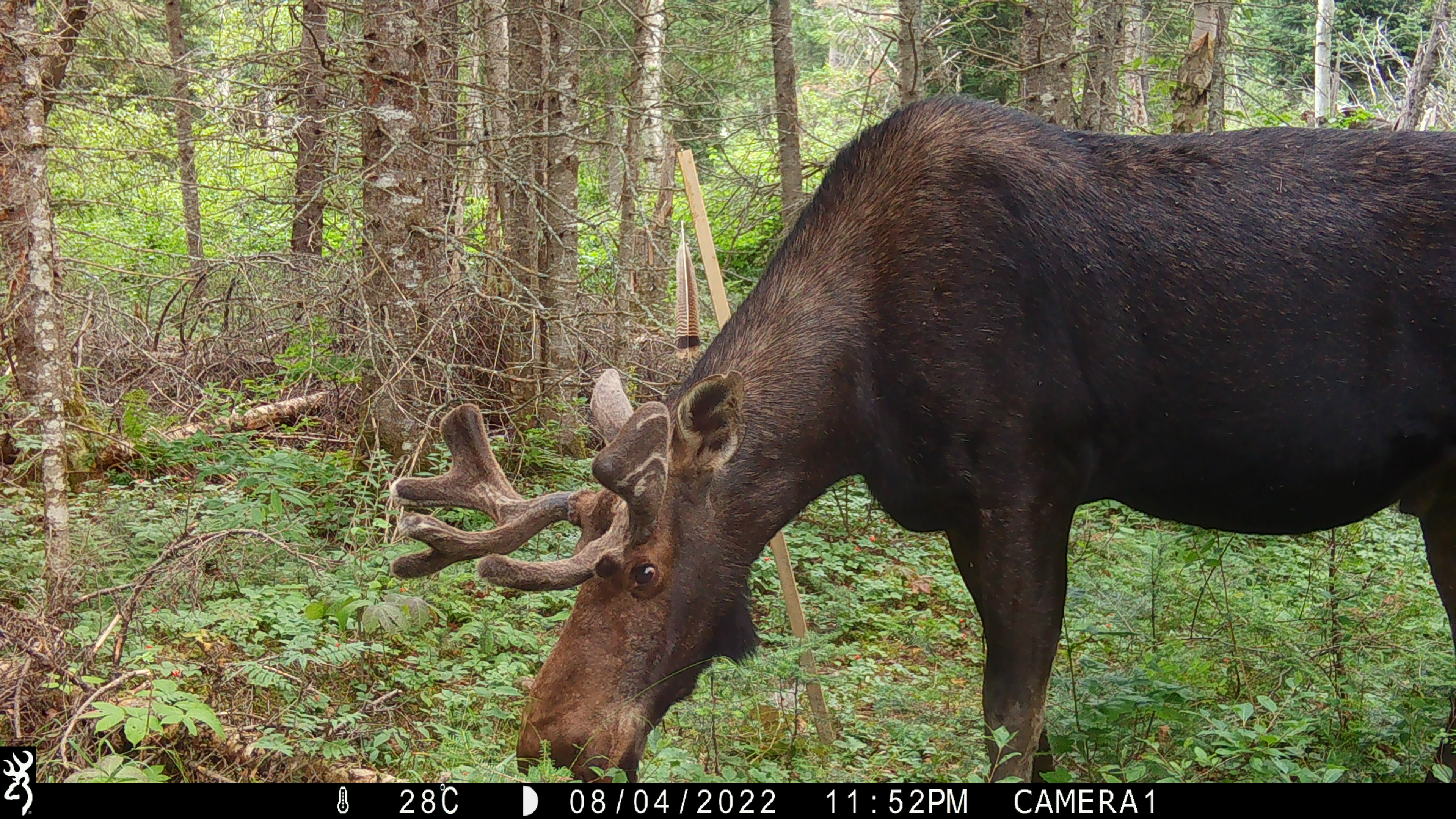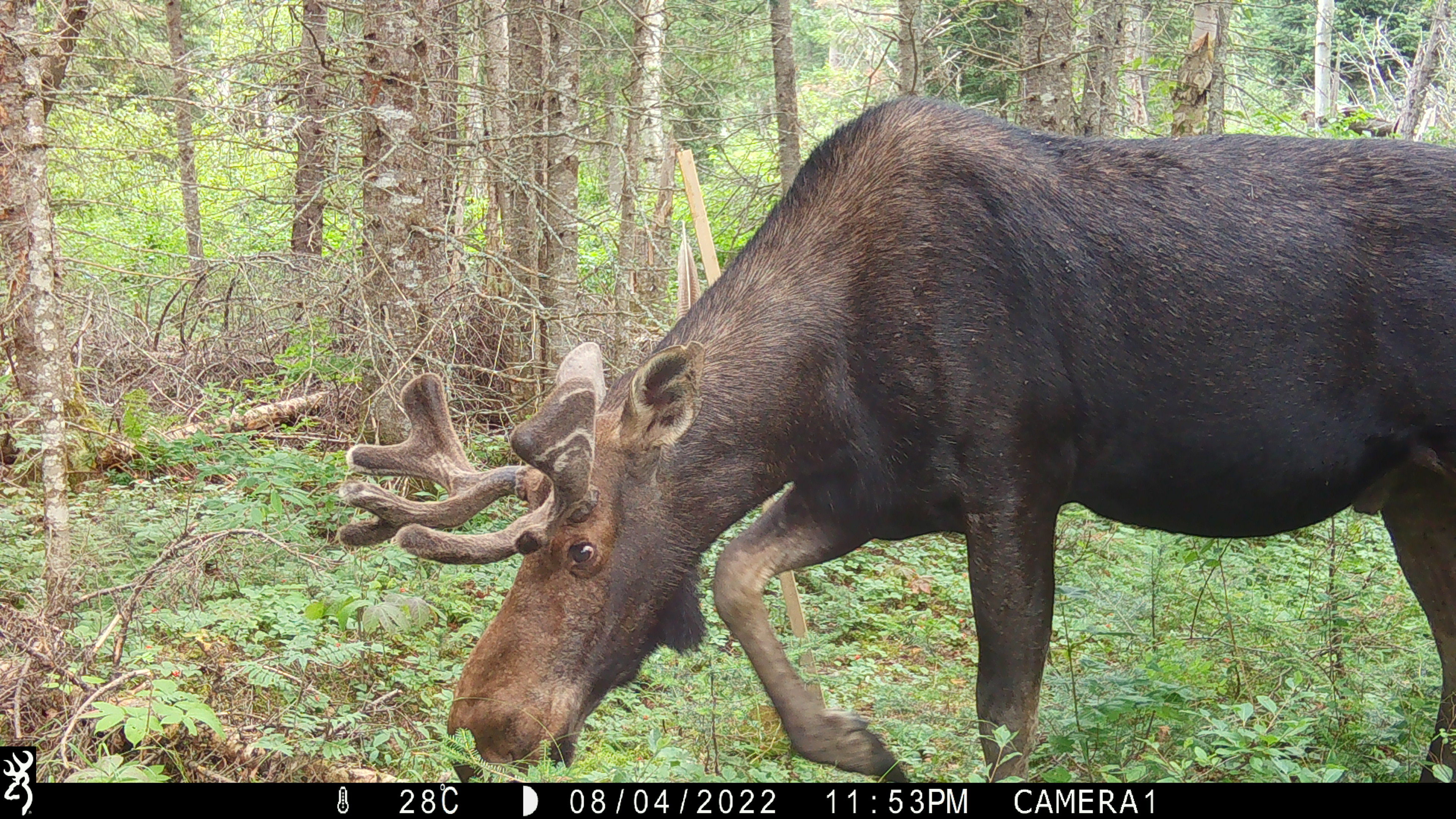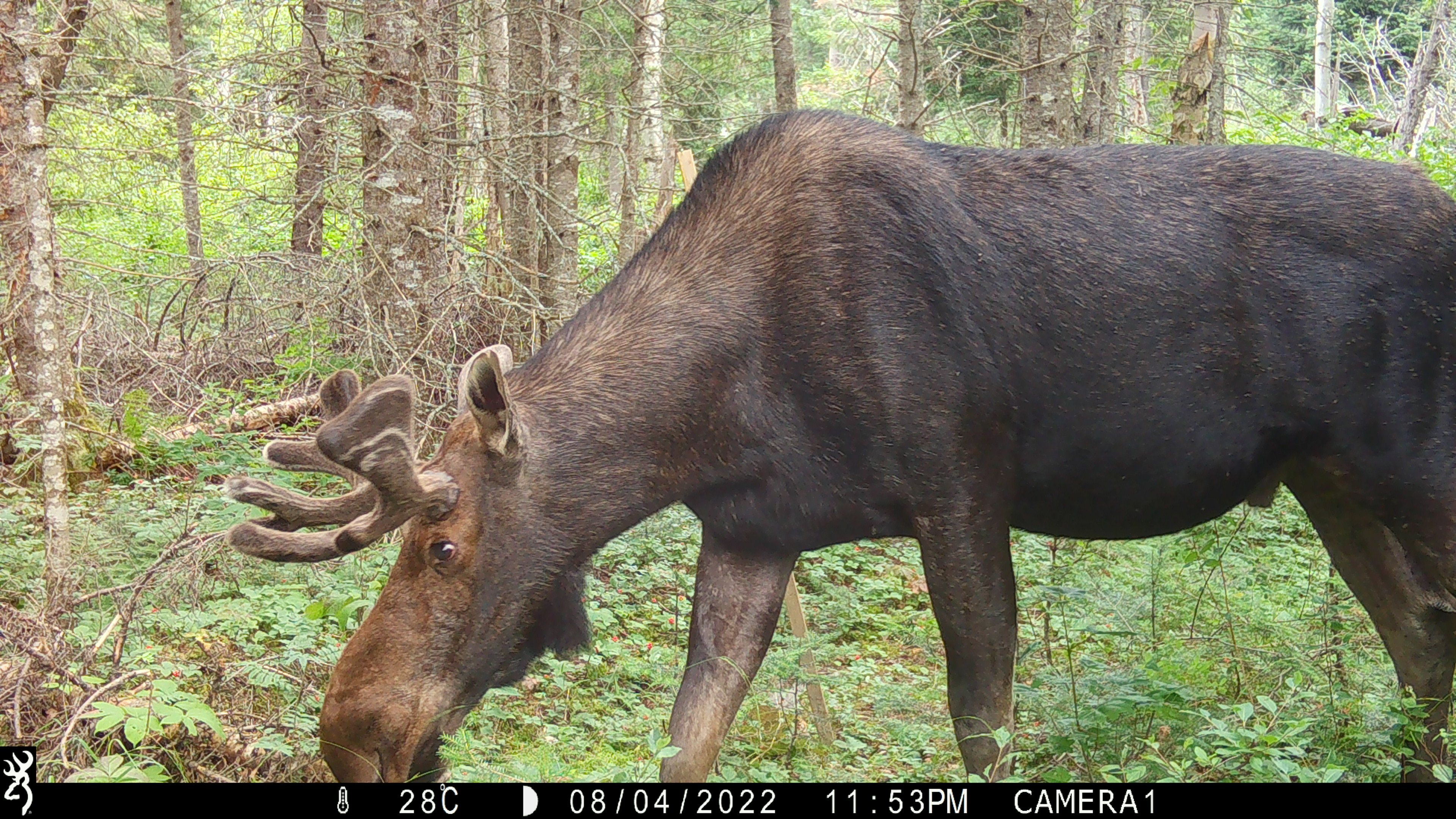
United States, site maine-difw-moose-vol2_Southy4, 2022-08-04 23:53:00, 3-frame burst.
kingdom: Animalia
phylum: Chordata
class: Mammalia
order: Artiodactyla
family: Cervidae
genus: Alces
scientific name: Alces alces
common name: moose